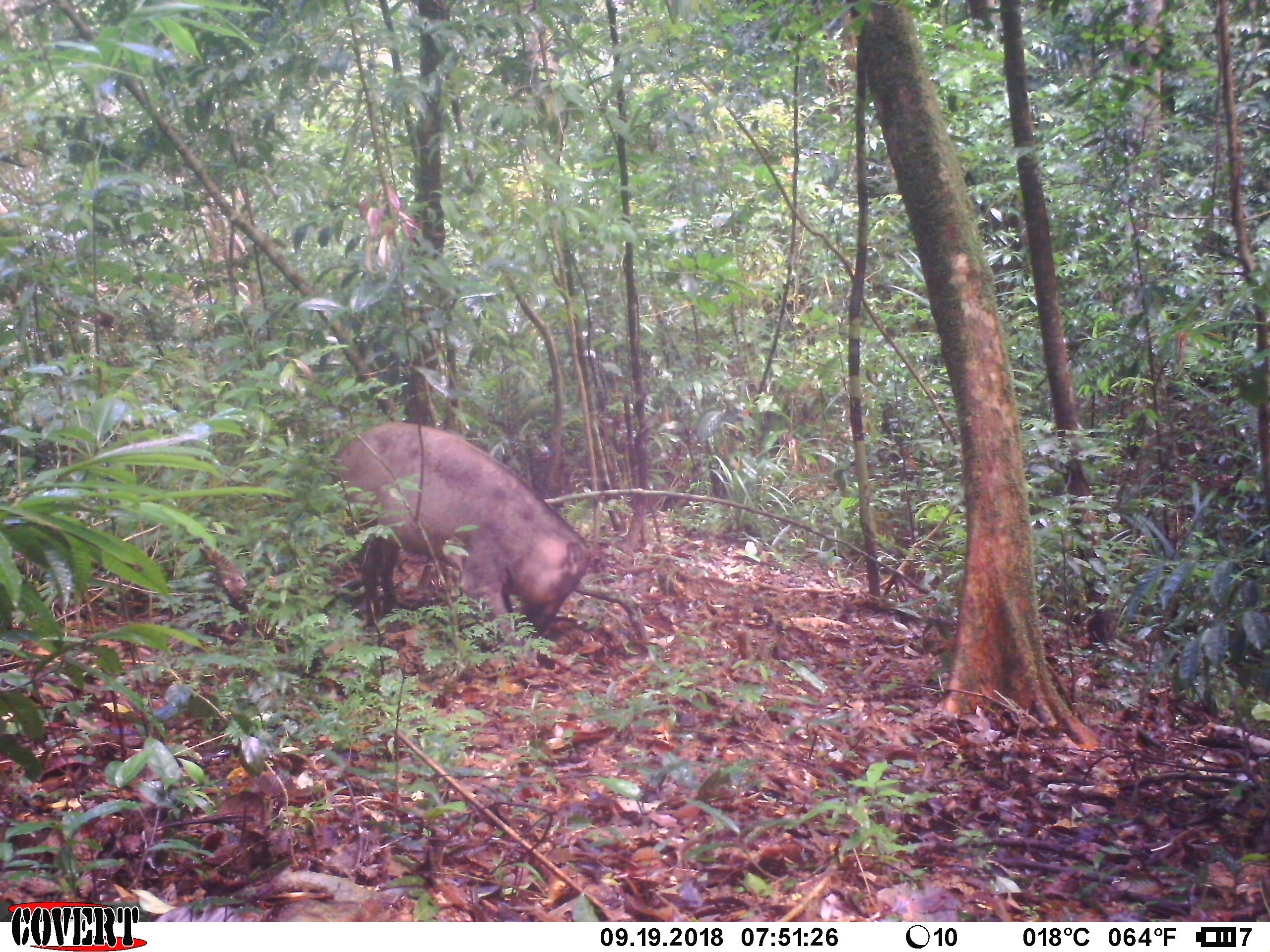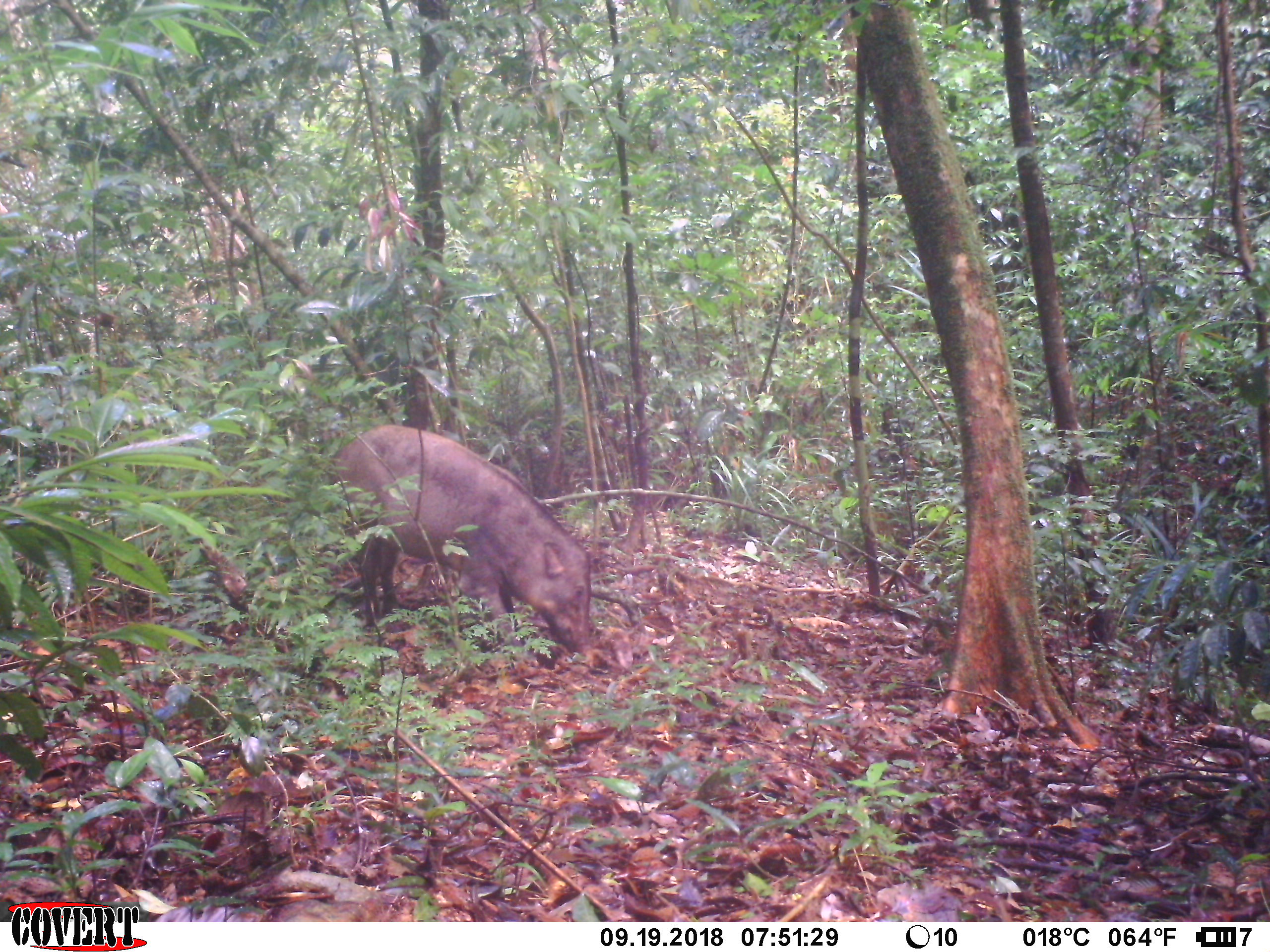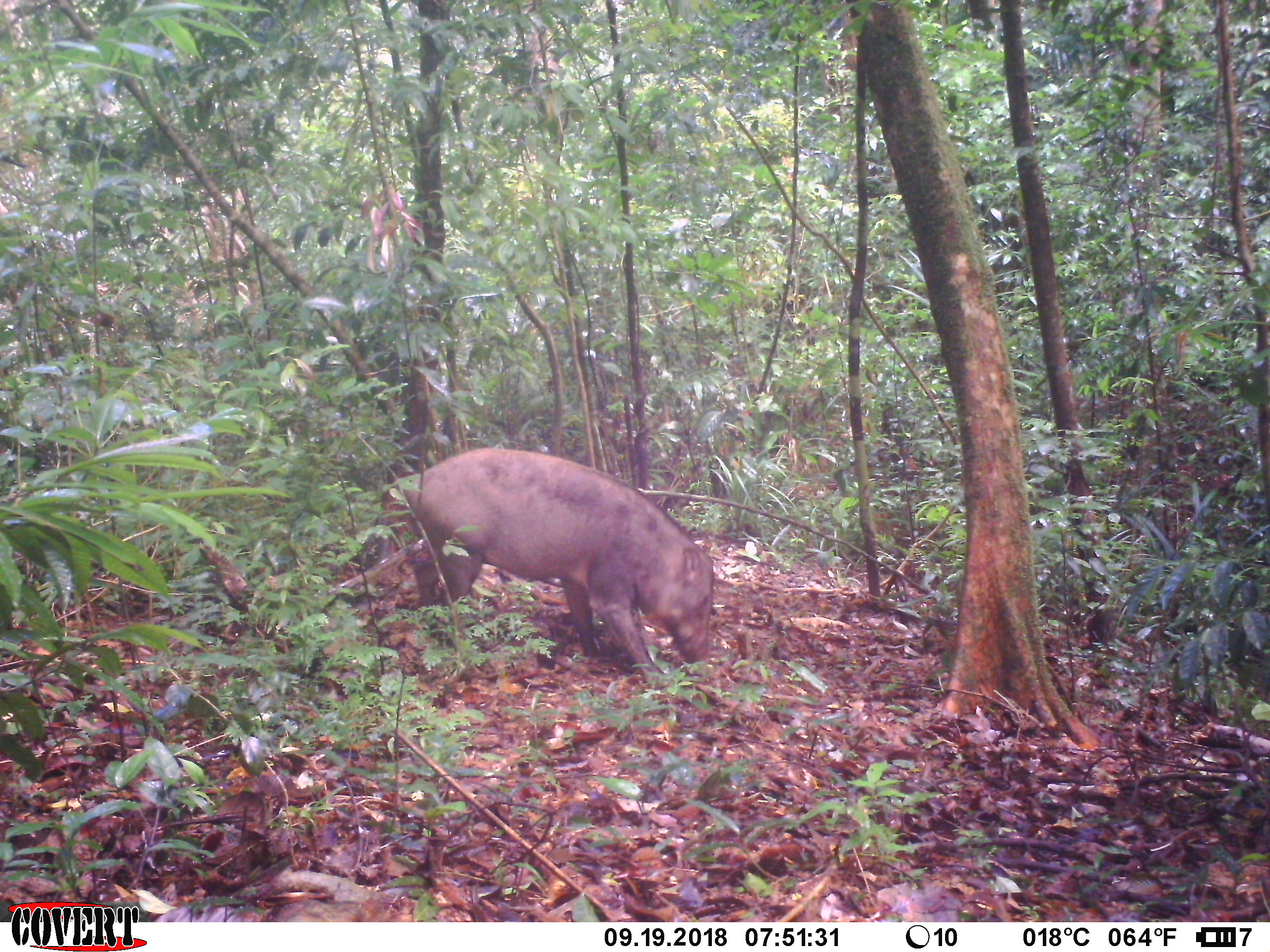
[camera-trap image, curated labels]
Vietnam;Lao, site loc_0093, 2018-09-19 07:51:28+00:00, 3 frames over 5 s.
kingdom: Animalia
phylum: Chordata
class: Mammalia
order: Artiodactyla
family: Suidae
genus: Sus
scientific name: Sus scrofa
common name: eurasian wild pig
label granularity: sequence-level